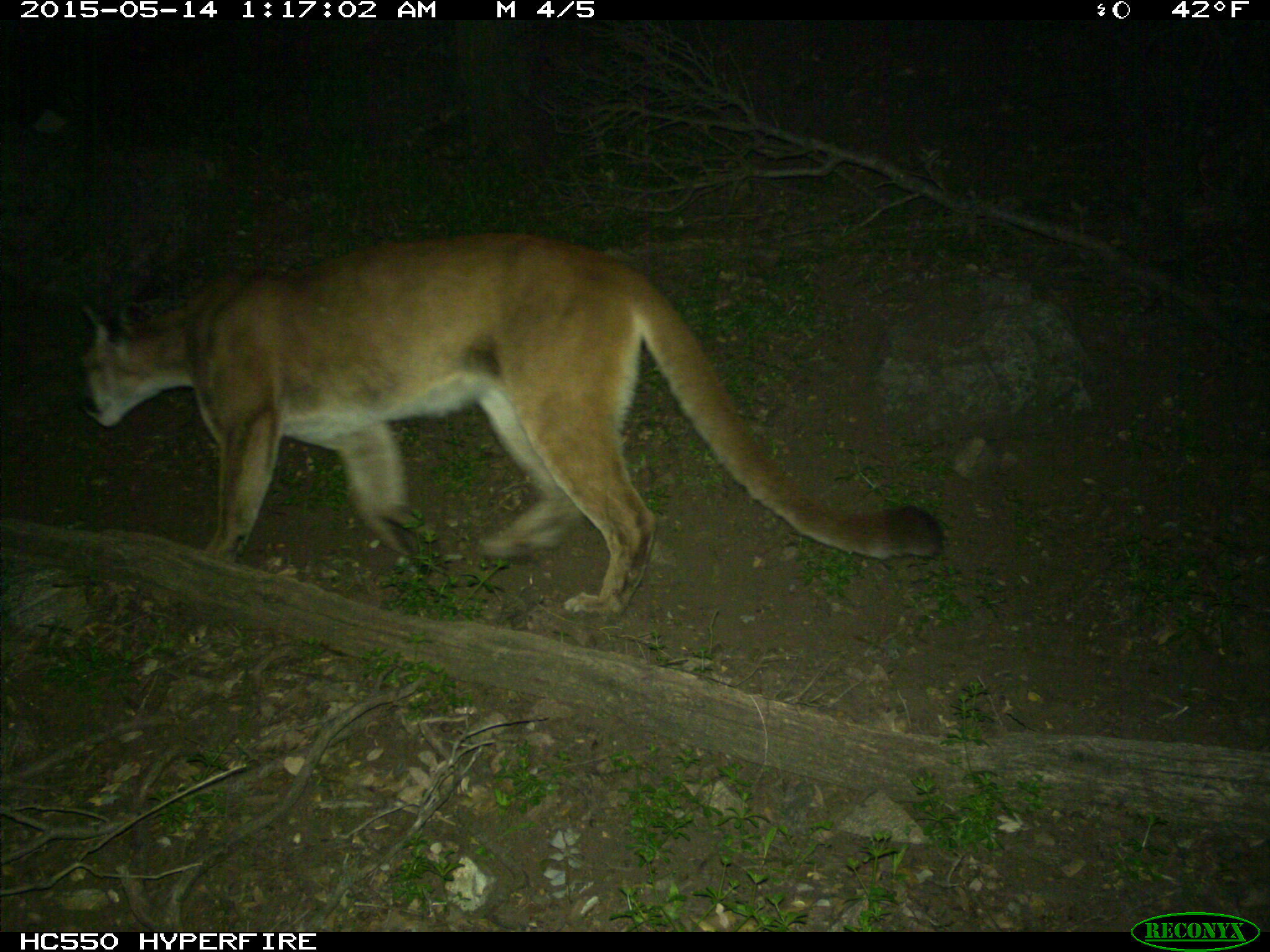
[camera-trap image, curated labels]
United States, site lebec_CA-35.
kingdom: Animalia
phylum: Chordata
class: Mammalia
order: Carnivora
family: Felidae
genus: Puma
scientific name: Puma concolor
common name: mountain lion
Puma concolor (mountain lion).